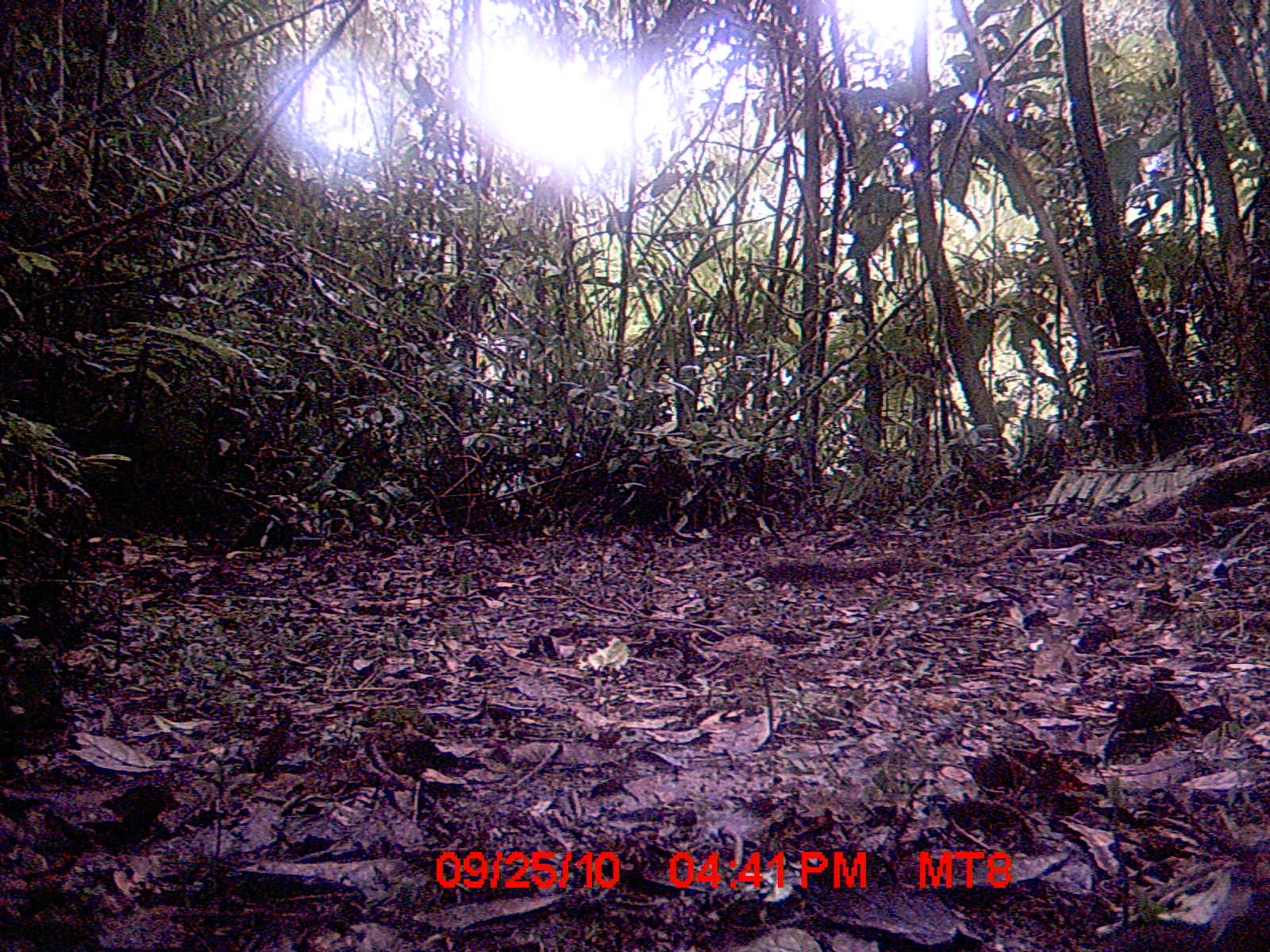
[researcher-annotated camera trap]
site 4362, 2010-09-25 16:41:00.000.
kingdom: Animalia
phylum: Chordata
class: Mammalia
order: Eulipotyphla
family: Soricidae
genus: Suncus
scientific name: Suncus murinus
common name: asian house shrew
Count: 1.